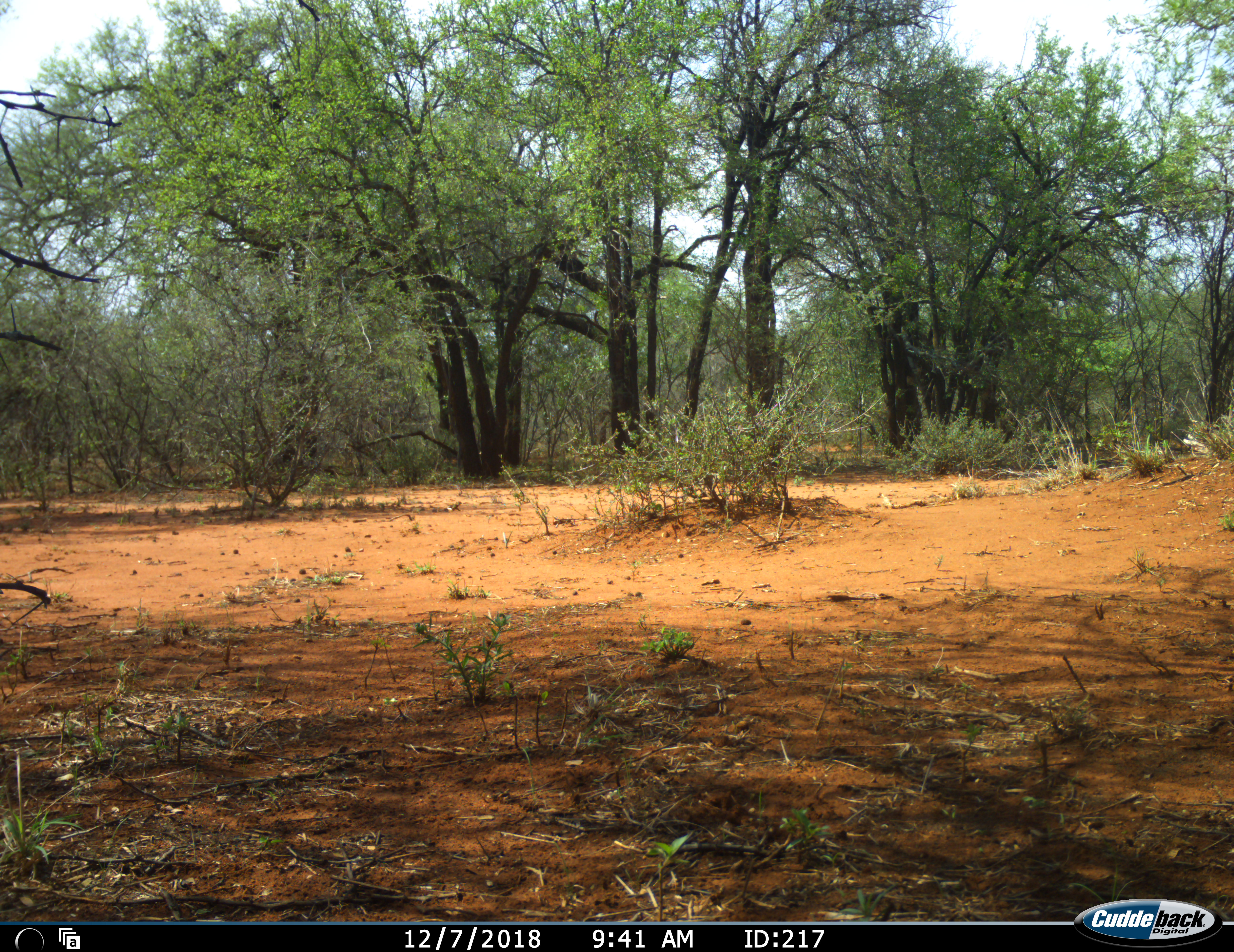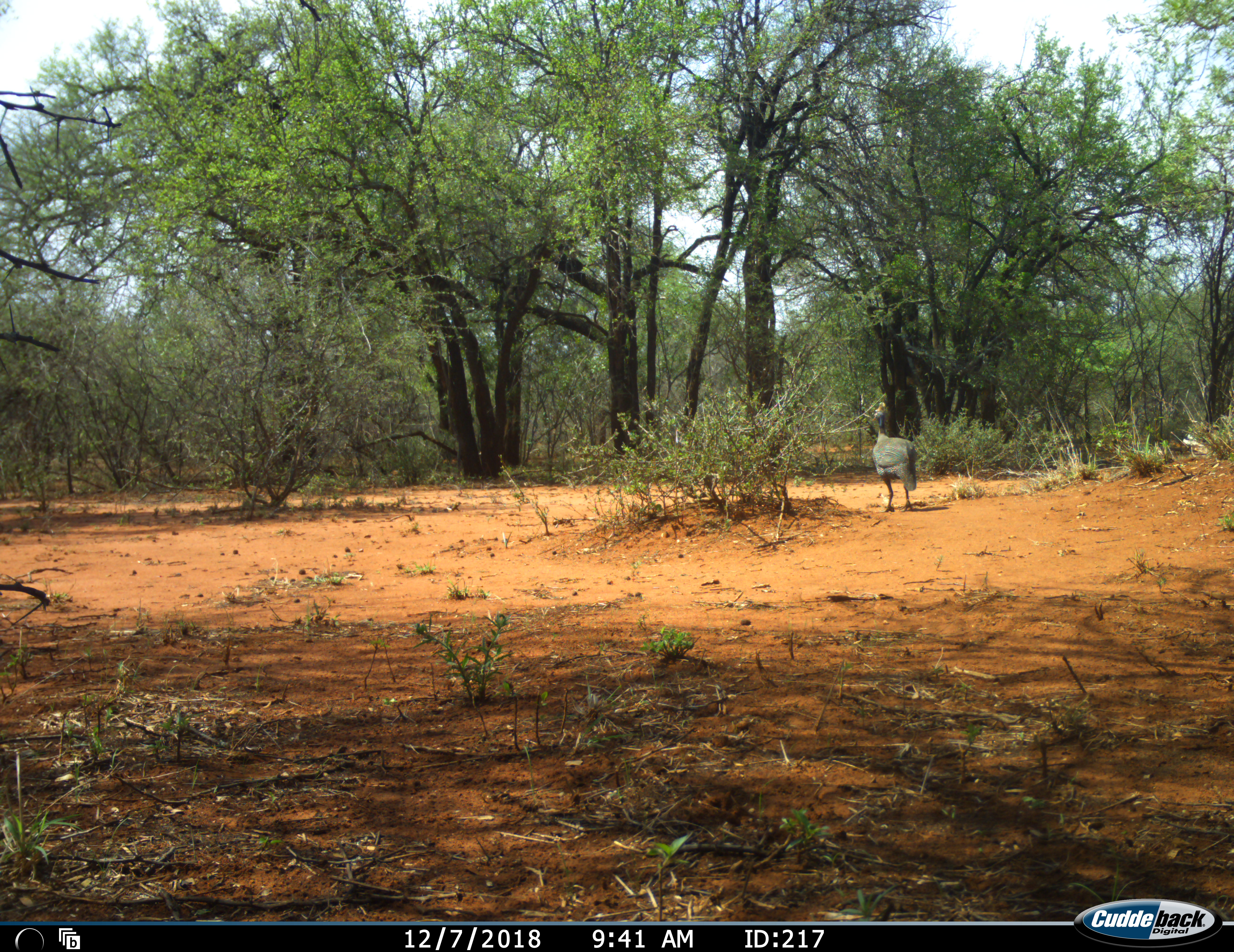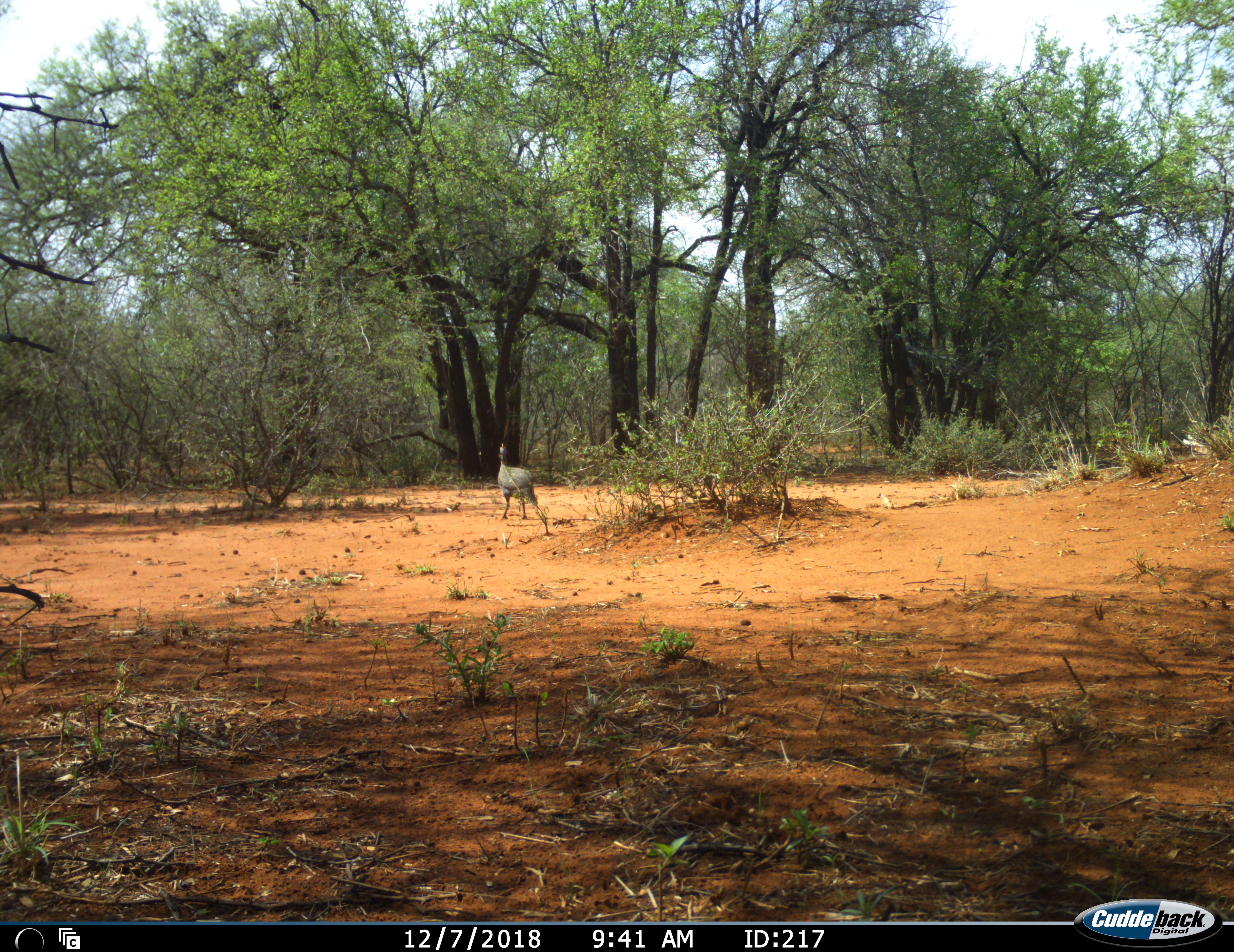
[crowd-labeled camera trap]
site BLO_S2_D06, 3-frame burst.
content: unidentified animal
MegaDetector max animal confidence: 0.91